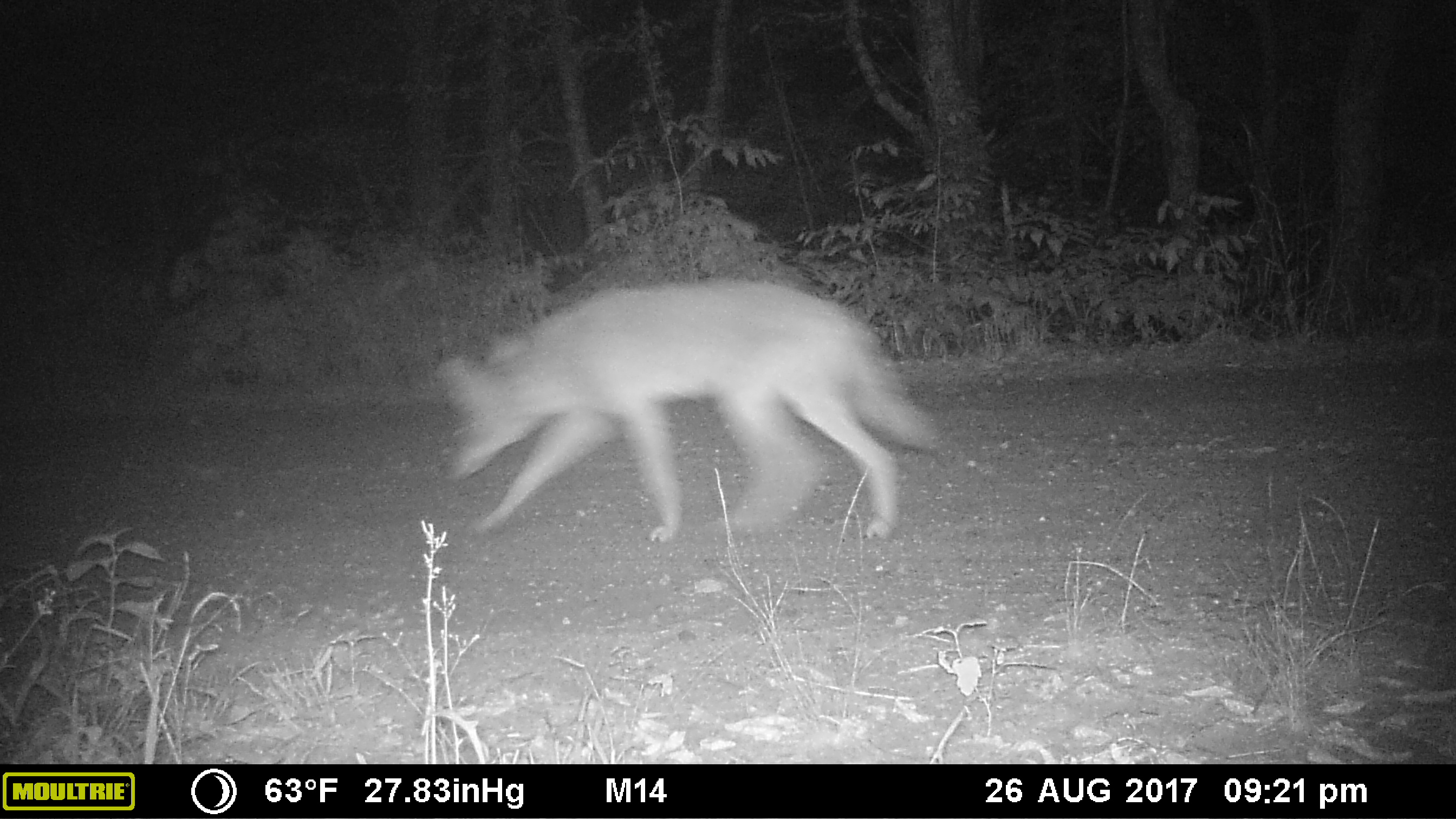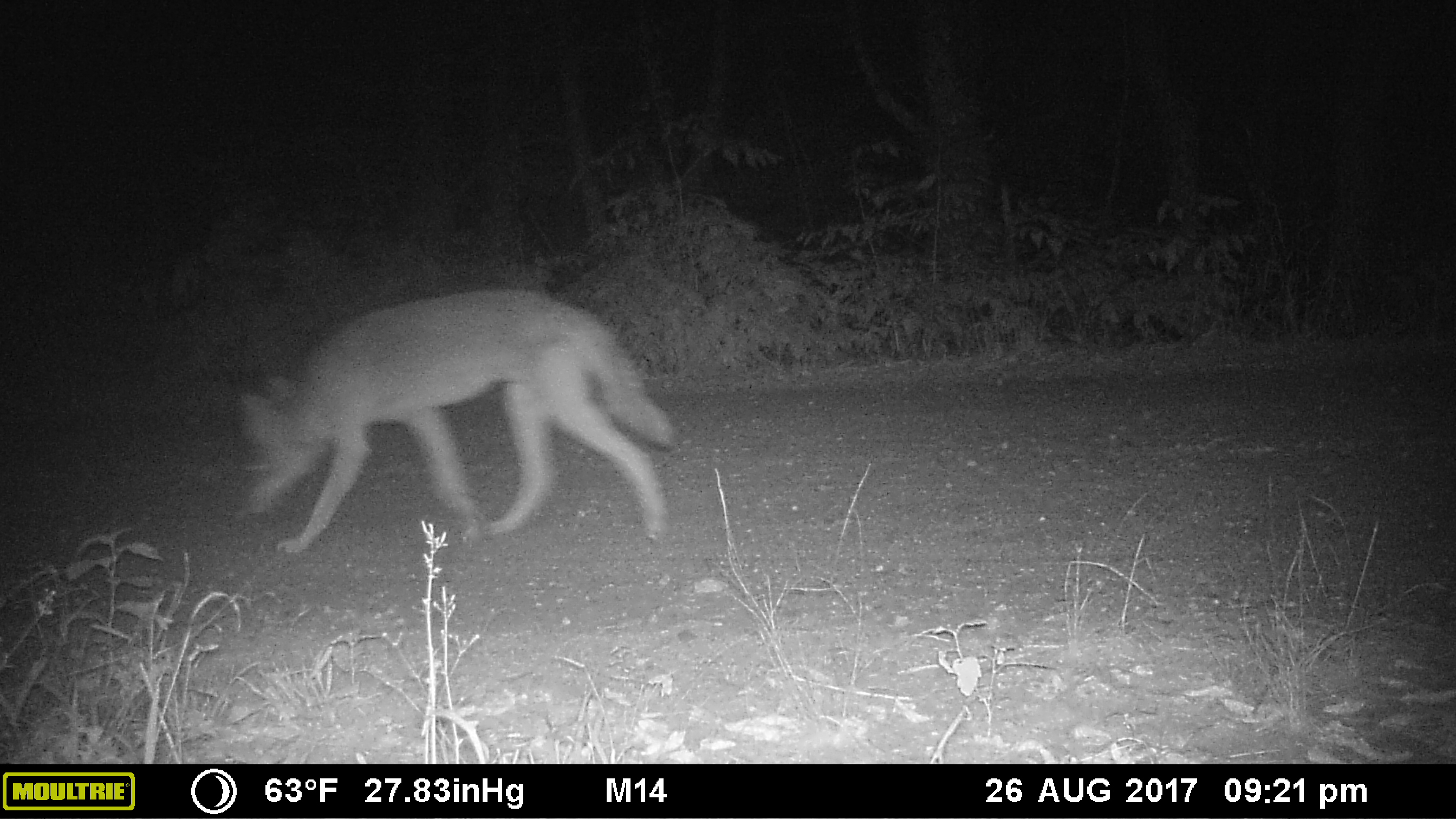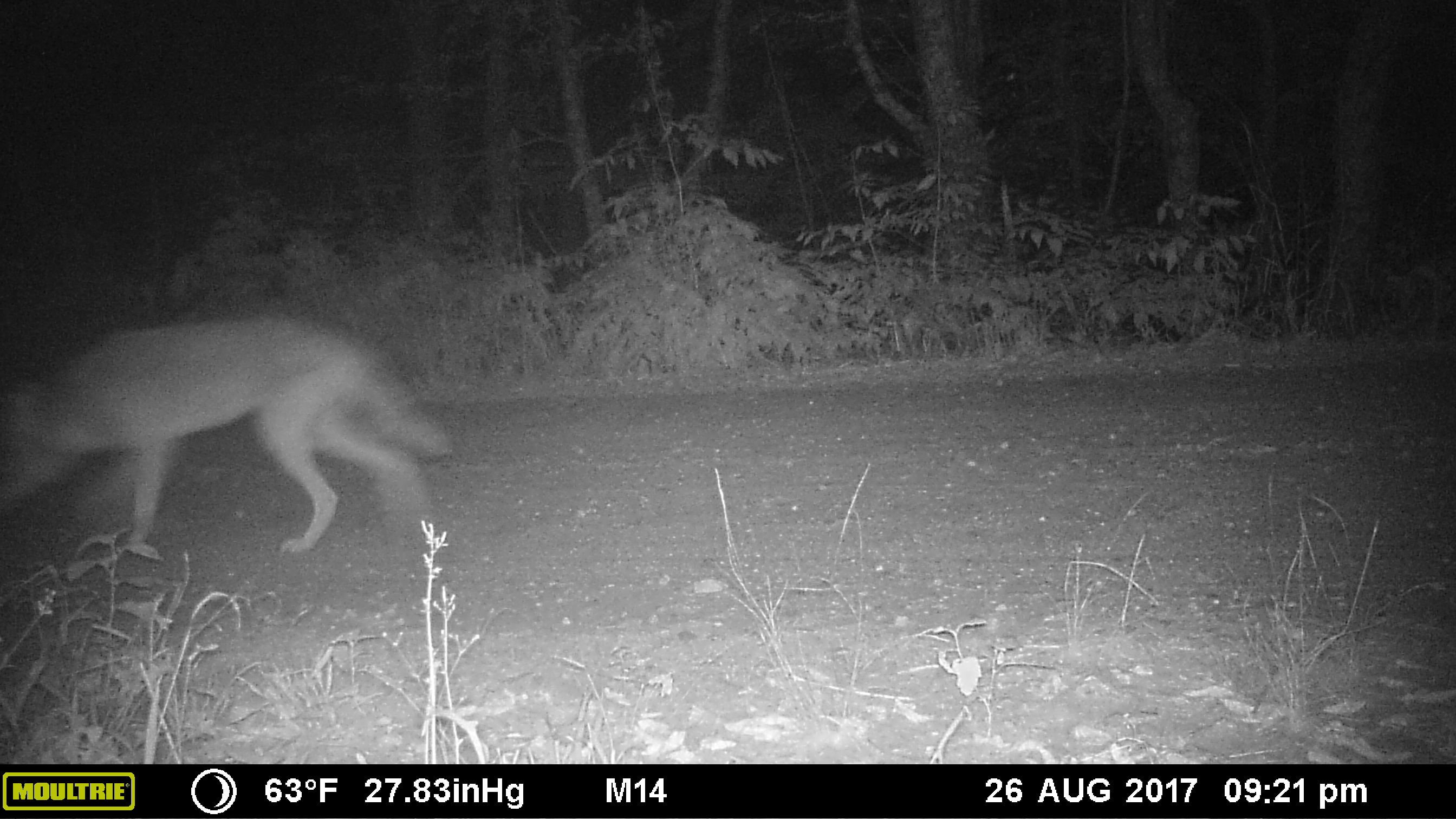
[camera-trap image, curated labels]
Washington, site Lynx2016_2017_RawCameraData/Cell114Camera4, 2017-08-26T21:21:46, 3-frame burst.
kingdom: Animalia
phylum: Chordata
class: Mammalia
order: Carnivora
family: Canidae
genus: Canis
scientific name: Canis latrans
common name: coyote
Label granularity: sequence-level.